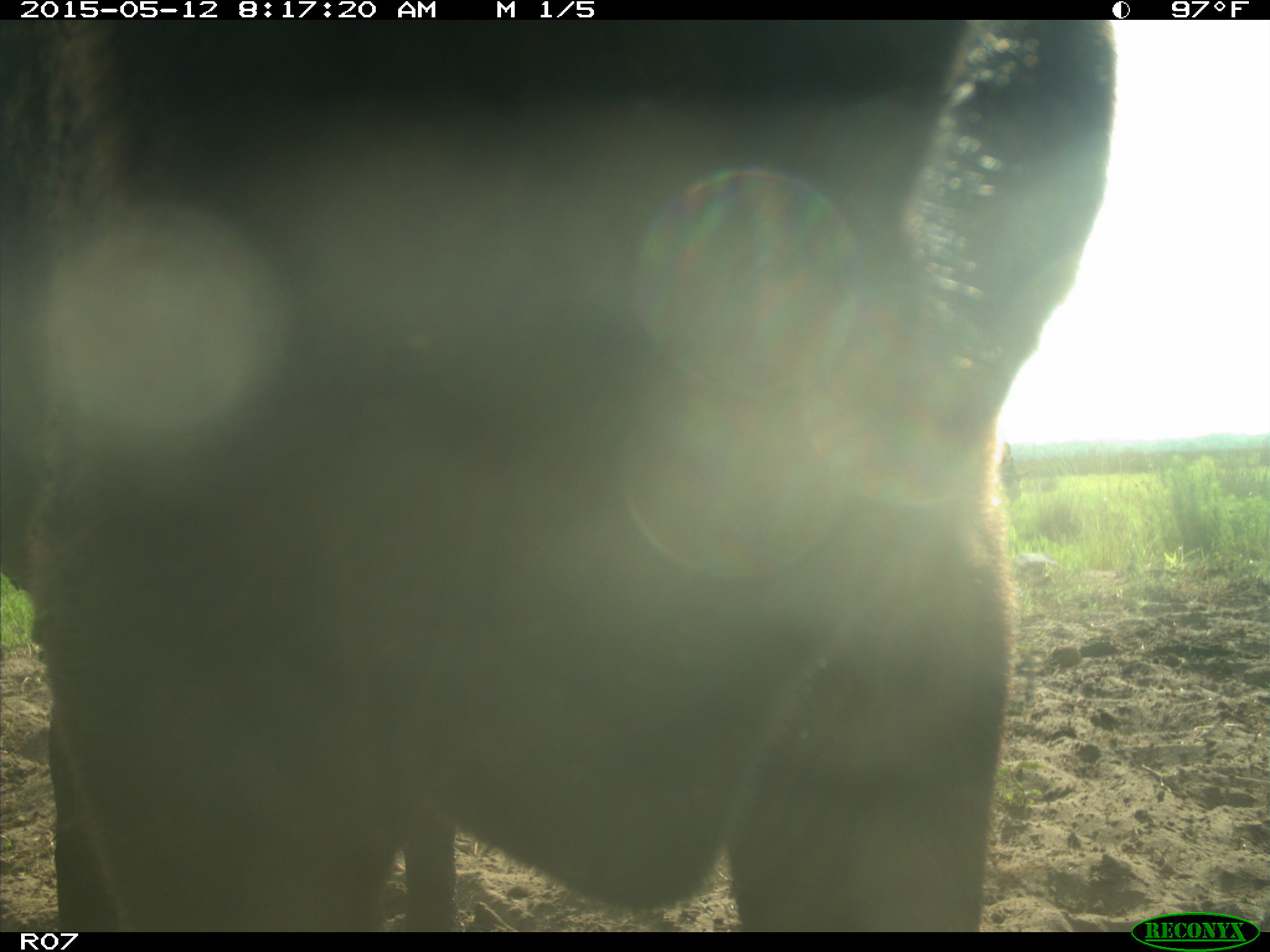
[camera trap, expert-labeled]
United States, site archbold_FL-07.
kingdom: Animalia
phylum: Chordata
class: Mammalia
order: Artiodactyla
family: Bovidae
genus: Bos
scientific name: Bos taurus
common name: domestic cow